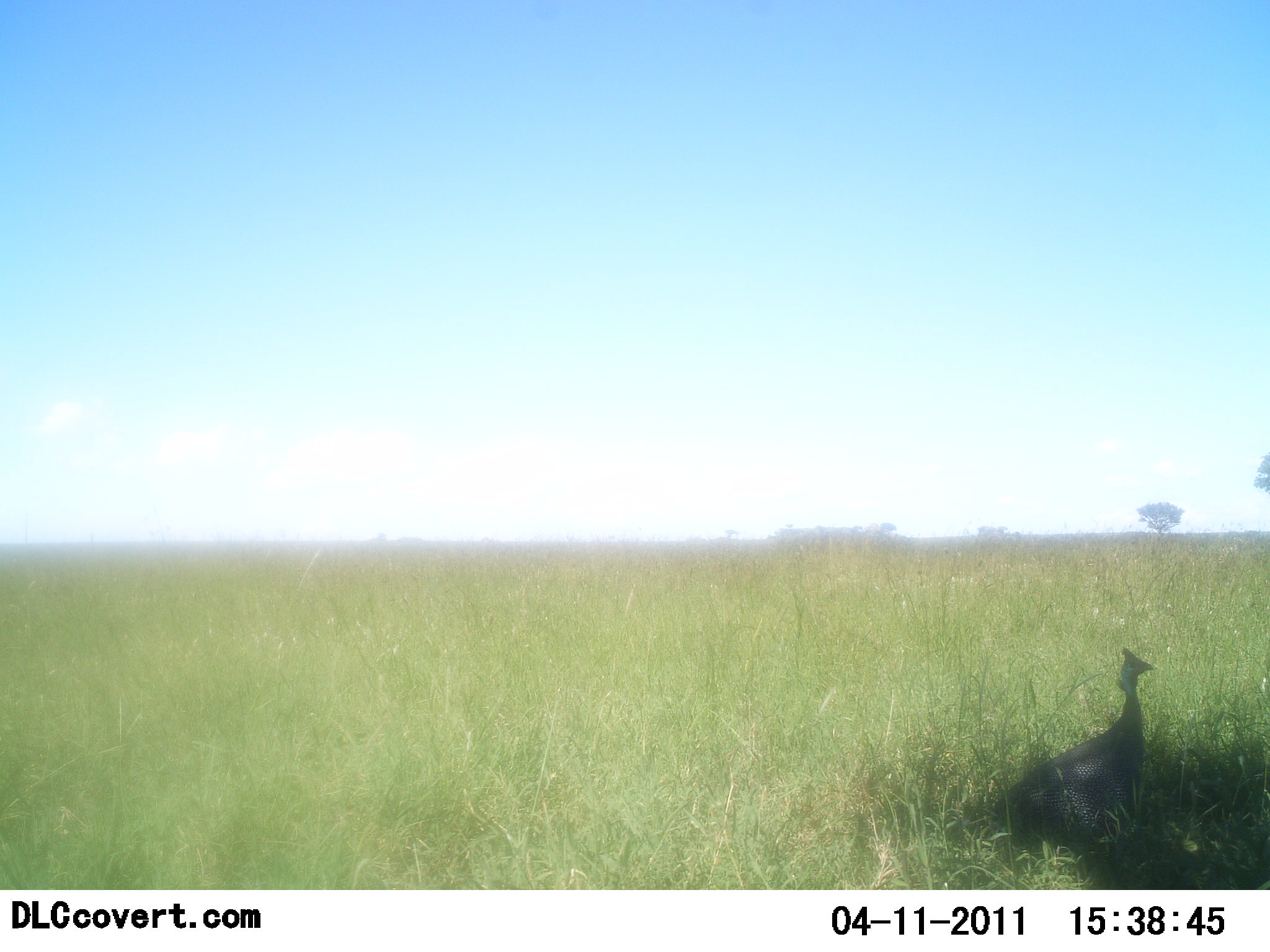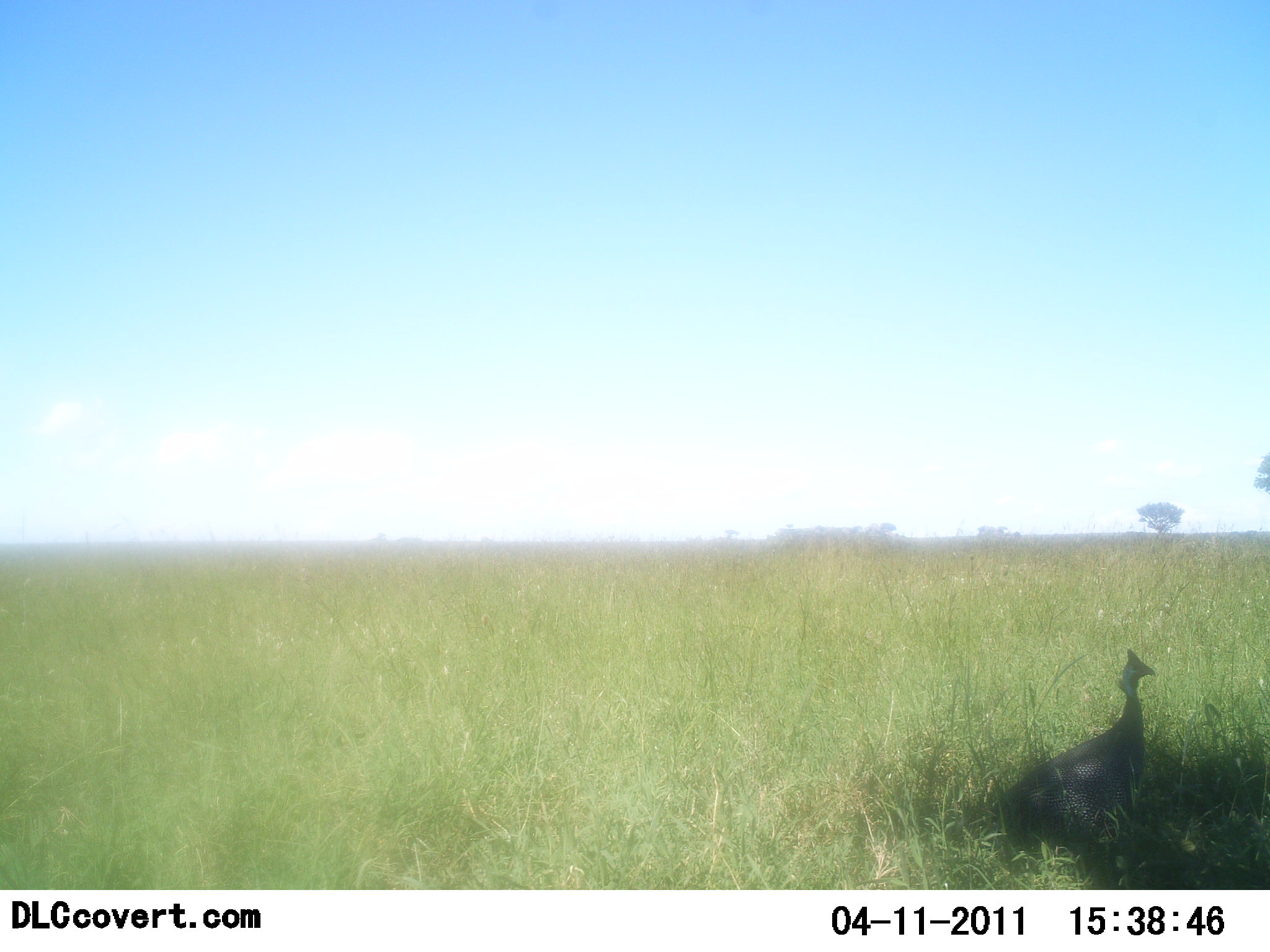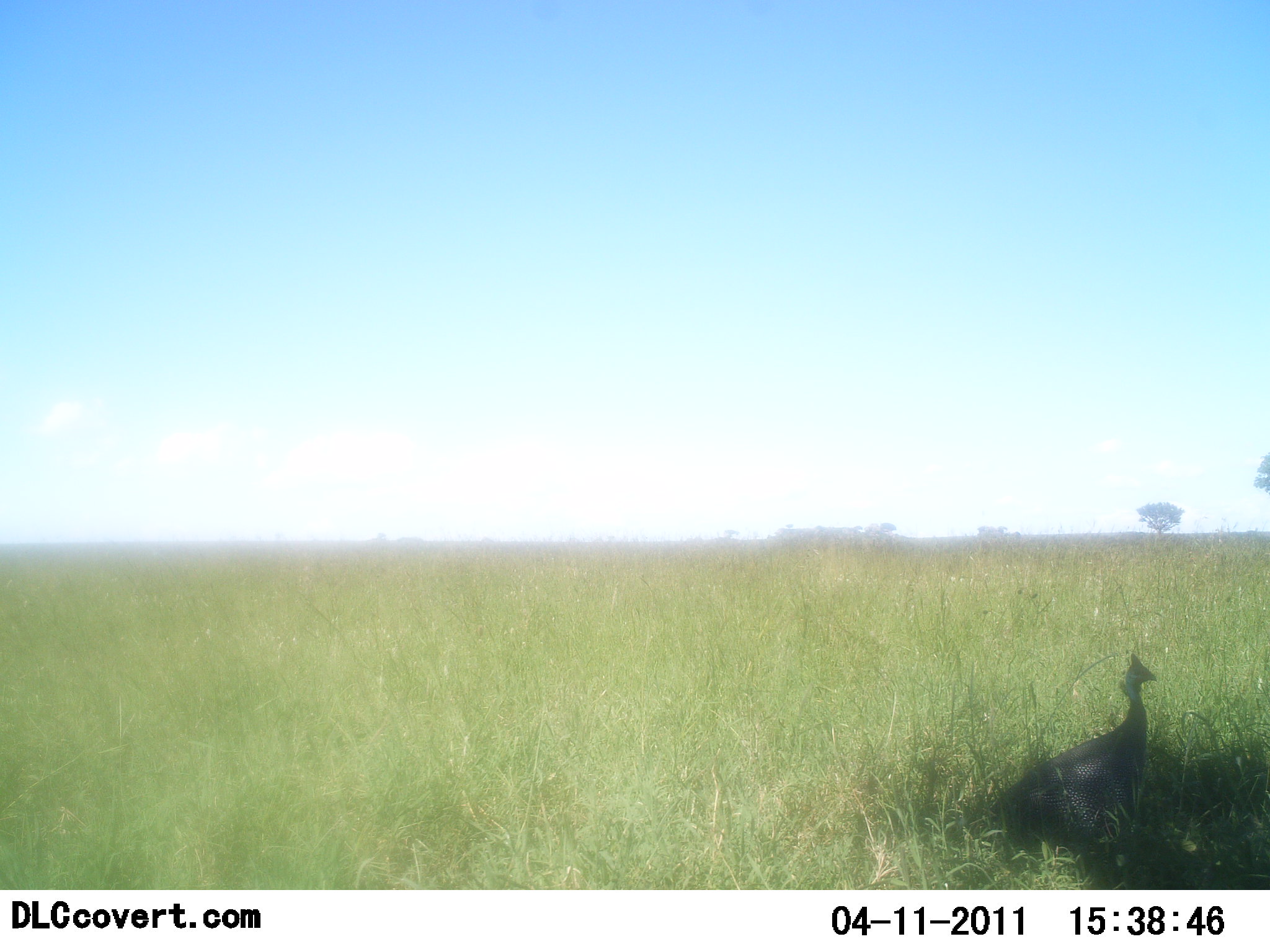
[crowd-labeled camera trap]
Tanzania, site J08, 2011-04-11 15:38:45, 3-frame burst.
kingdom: Animalia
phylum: Chordata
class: Aves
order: Galliformes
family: Numididae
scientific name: Numididae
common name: guinea fowl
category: guineafowl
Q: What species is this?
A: Guineafowl (guinea fowl) (Numididae).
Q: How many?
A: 1.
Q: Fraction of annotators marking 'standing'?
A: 90%.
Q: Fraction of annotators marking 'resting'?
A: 10%.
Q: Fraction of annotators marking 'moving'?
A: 0%.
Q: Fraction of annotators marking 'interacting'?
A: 0%.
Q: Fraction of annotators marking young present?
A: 0%.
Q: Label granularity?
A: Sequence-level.